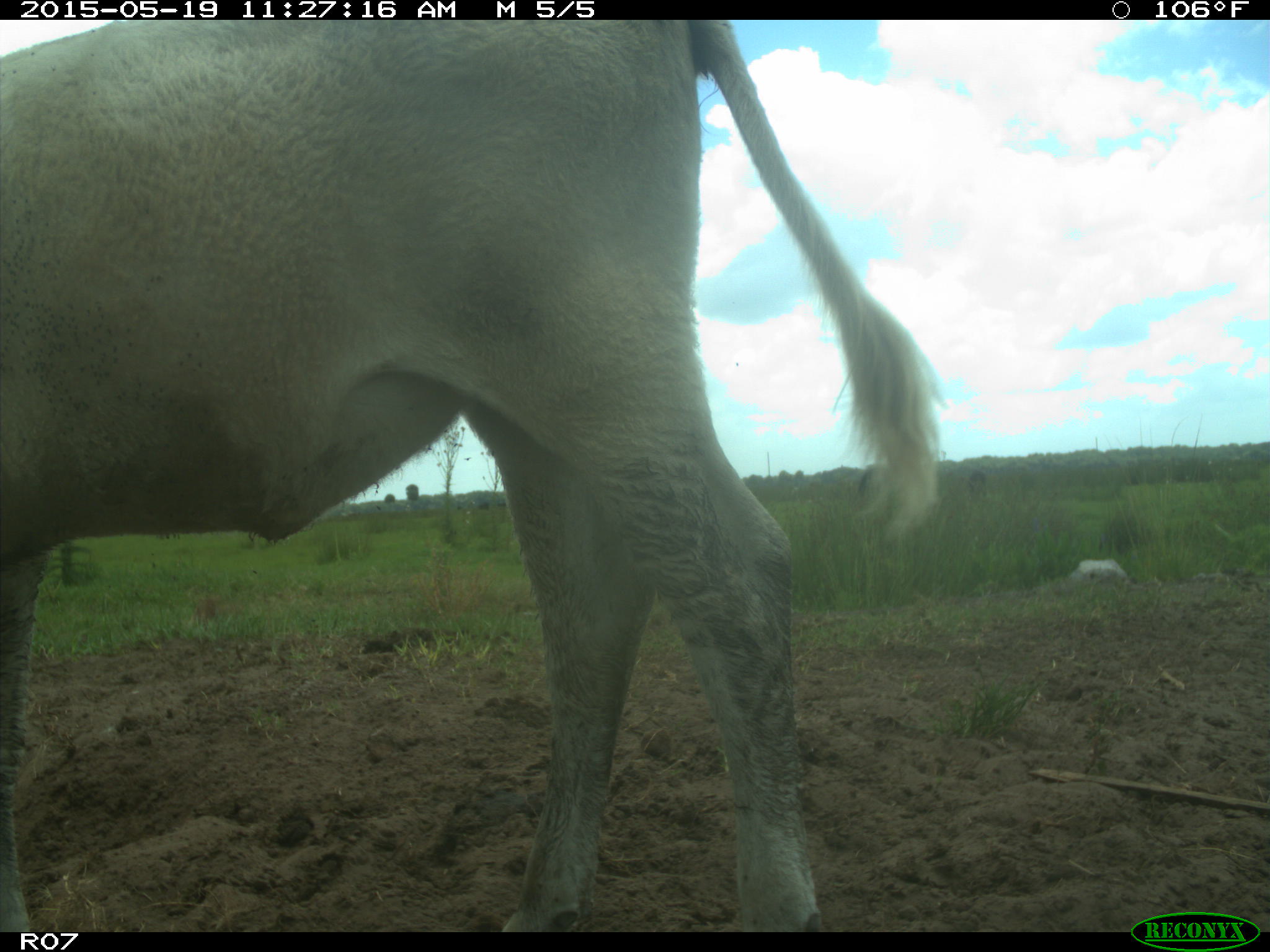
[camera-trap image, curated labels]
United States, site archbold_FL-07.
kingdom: Animalia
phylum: Chordata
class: Mammalia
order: Artiodactyla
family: Bovidae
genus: Bos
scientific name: Bos taurus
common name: domestic cow